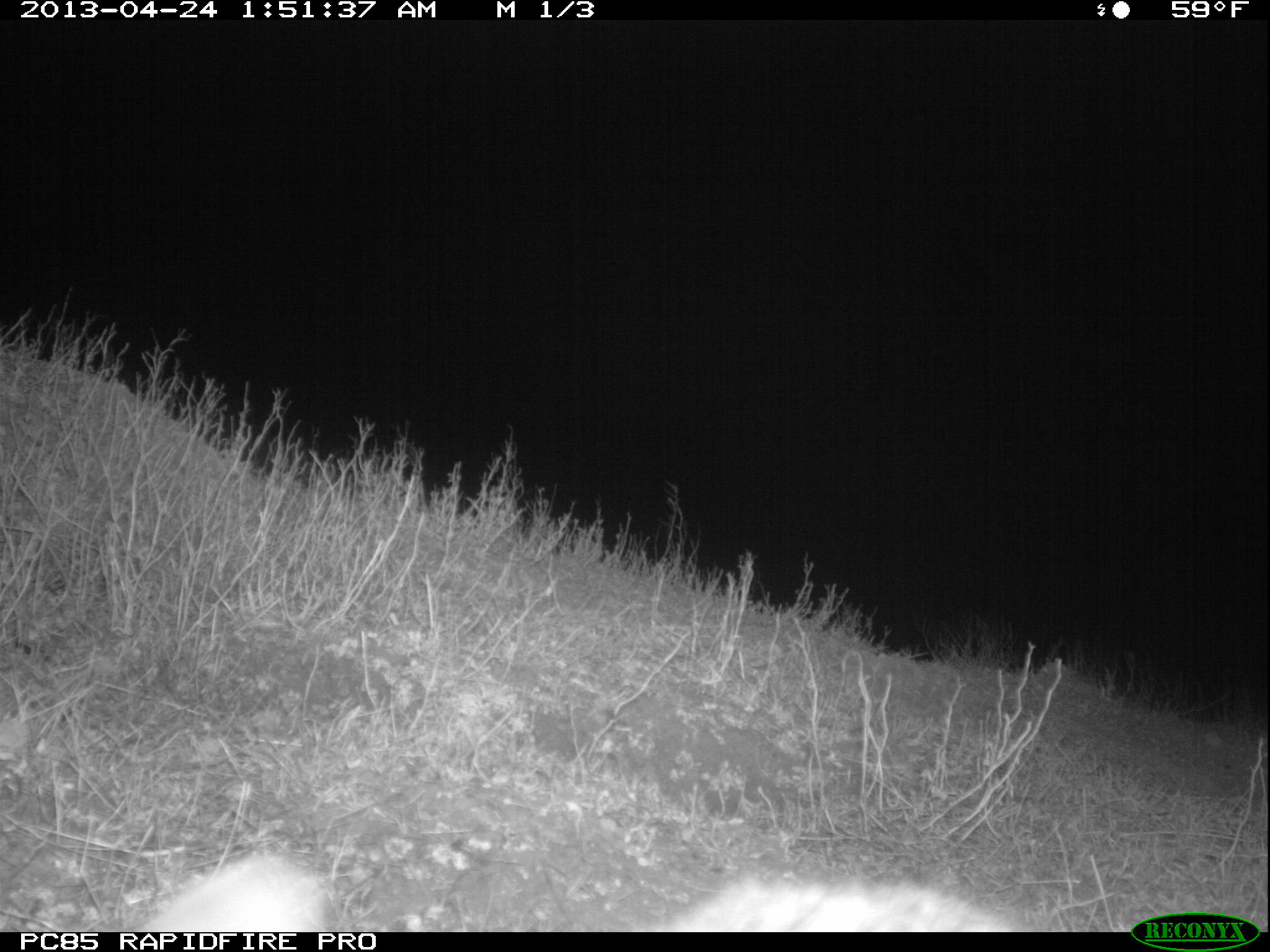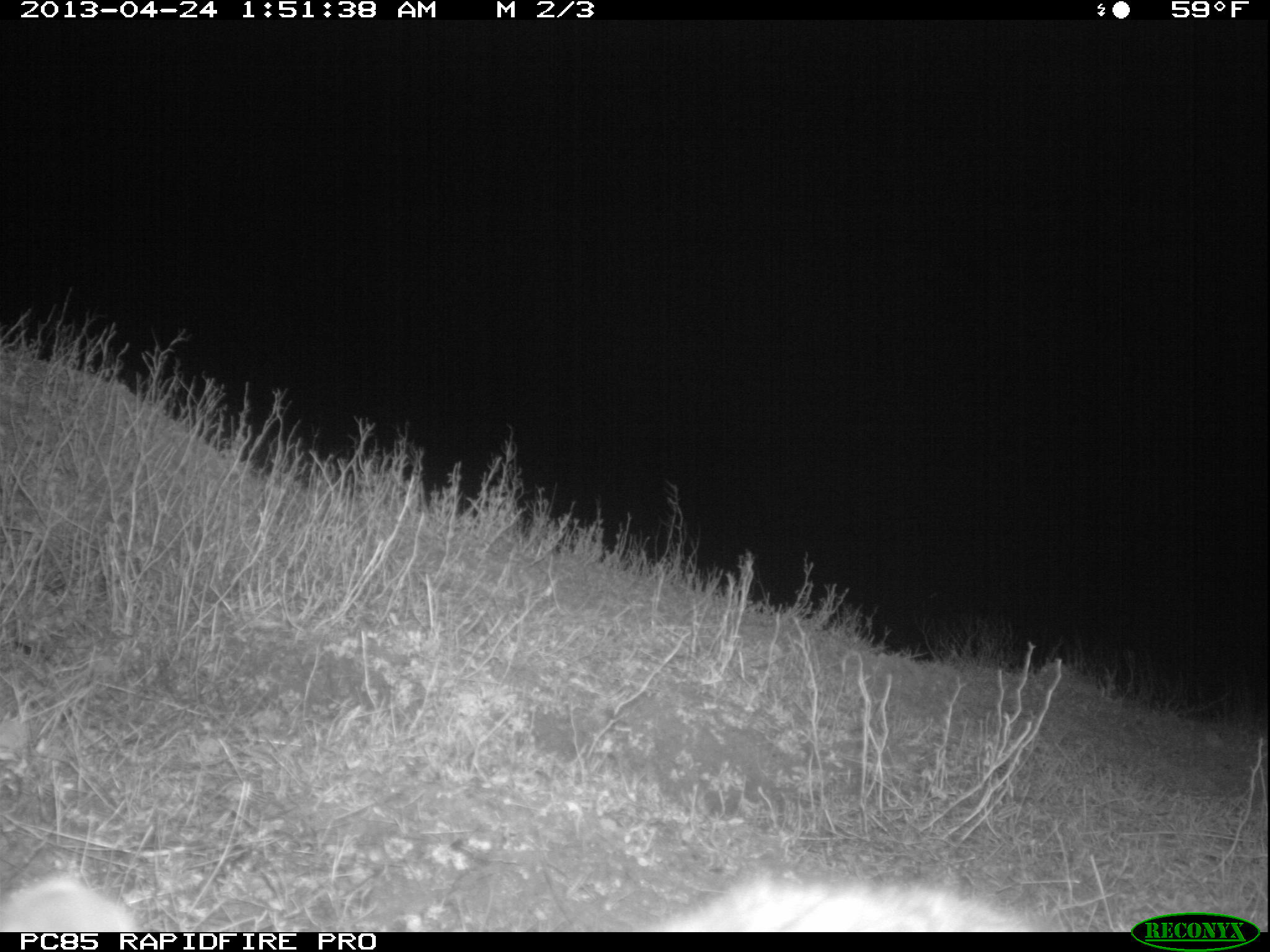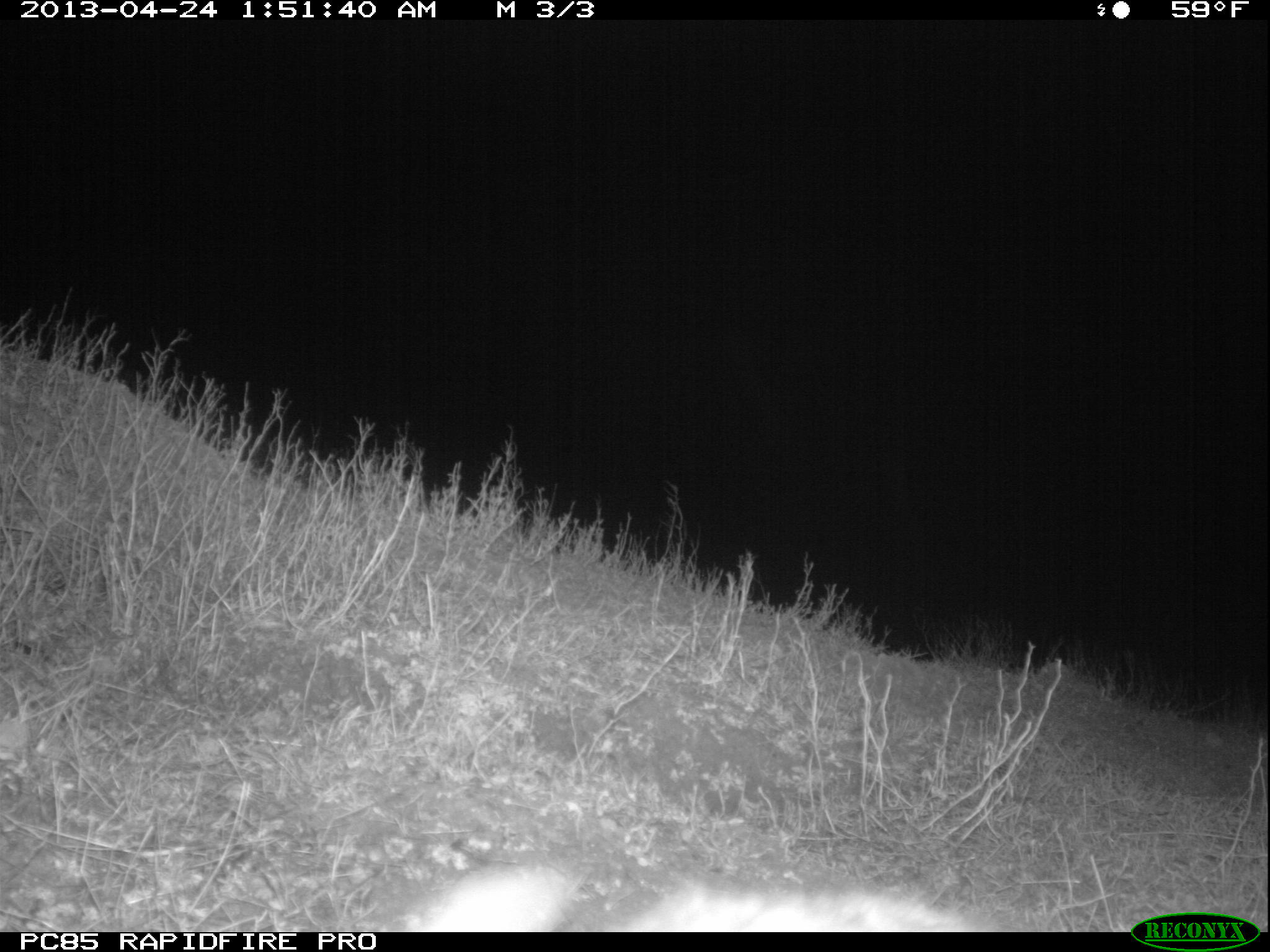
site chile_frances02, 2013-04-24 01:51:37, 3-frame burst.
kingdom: Animalia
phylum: Chordata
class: Mammalia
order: Lagomorpha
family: Leporidae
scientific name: Leporidae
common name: rabbits and hares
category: rabbit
Rabbit (rabbits and hares) (Leporidae).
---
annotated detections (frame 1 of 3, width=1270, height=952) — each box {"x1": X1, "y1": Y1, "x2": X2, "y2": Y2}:
rabbit: {"x1": 137, "y1": 847, "x2": 1011, "y2": 933}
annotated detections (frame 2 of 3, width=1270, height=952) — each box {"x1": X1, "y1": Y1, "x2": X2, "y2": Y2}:
unknown: {"x1": 0, "y1": 867, "x2": 1032, "y2": 930}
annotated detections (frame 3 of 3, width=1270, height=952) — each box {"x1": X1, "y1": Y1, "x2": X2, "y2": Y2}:
unknown: {"x1": 394, "y1": 855, "x2": 1012, "y2": 934}